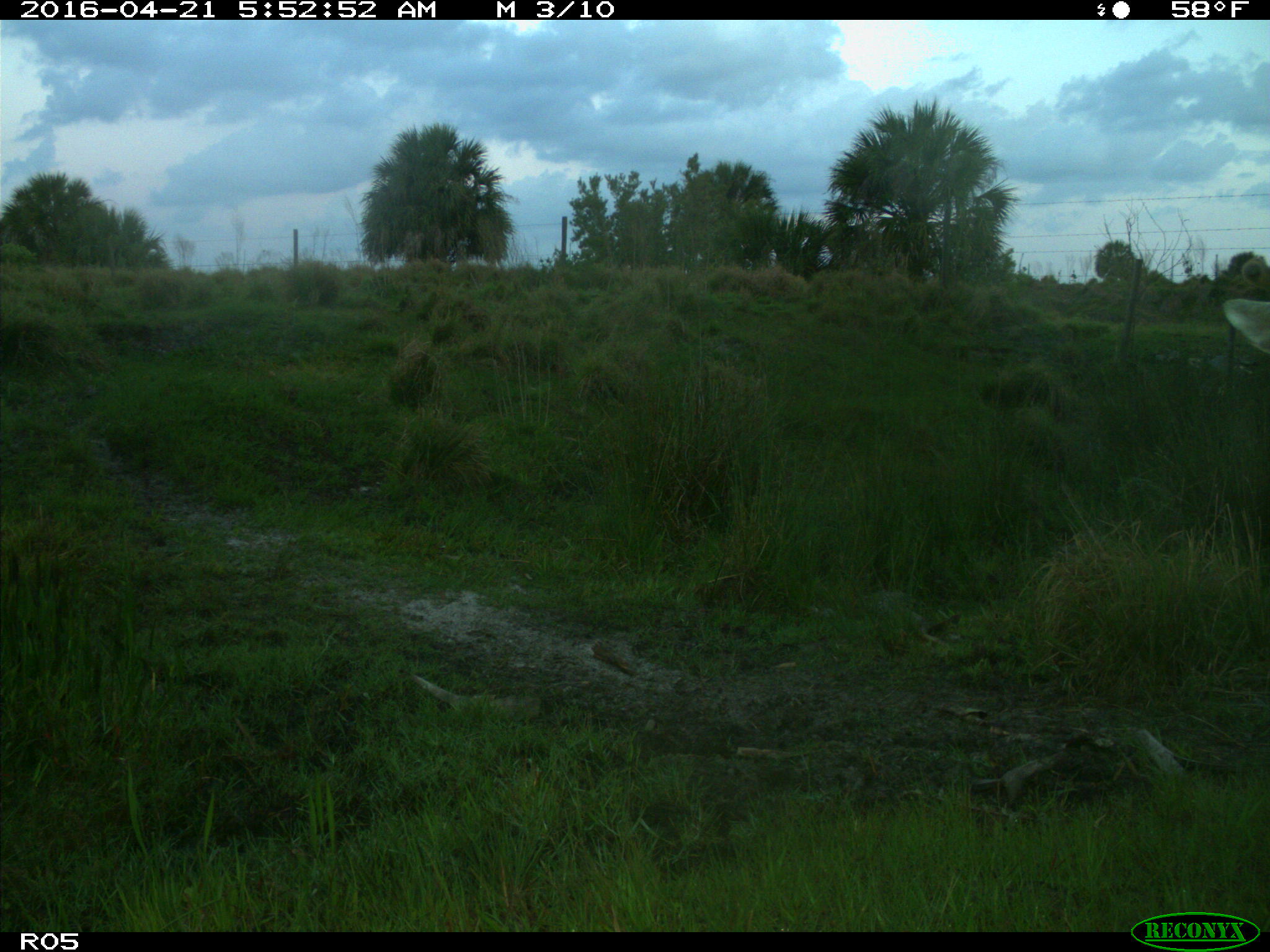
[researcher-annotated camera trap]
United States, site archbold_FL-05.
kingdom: Animalia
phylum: Chordata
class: Mammalia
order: Artiodactyla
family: Cervidae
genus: Odocoileus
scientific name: Odocoileus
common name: deer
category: unidentified deer